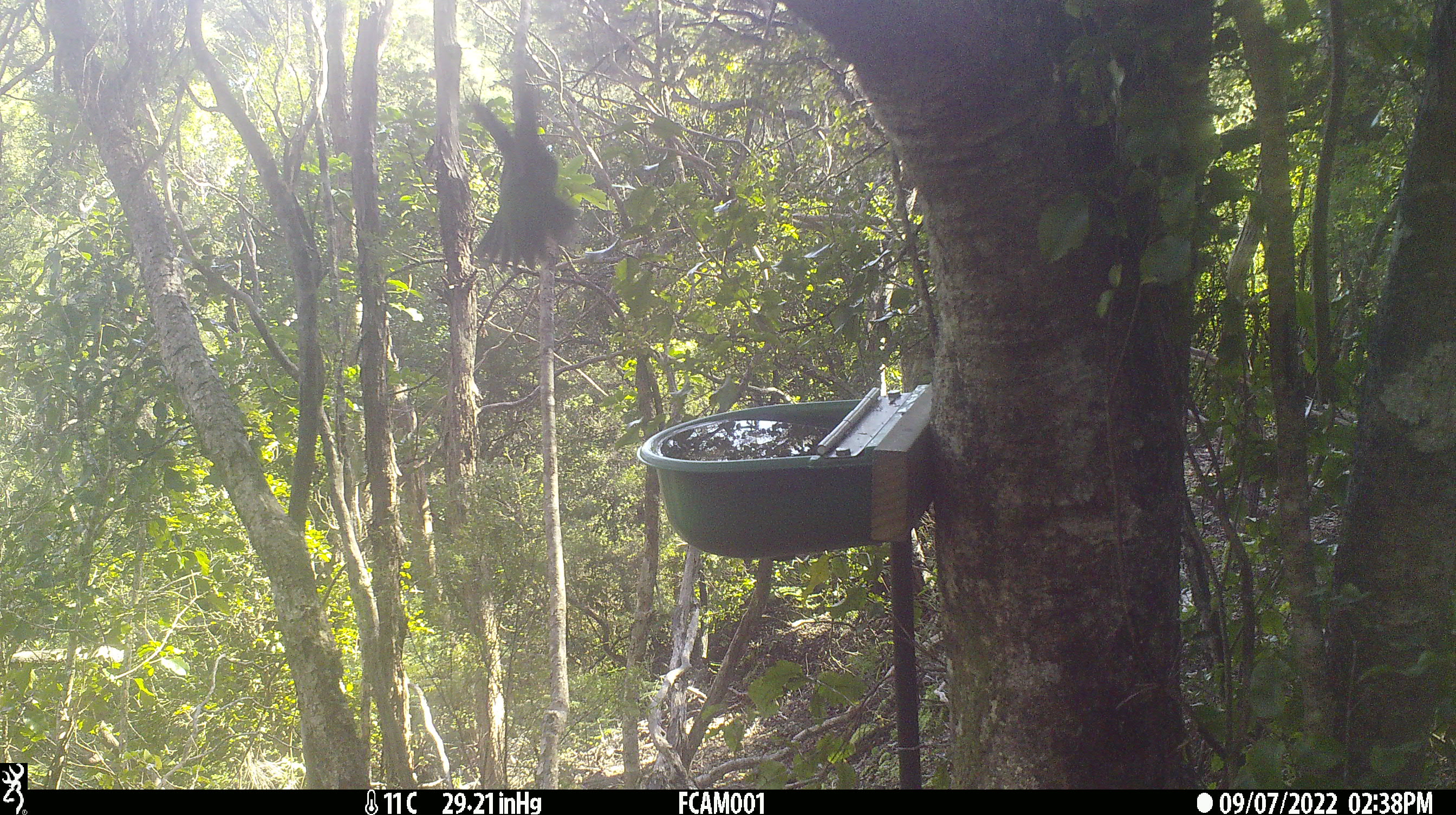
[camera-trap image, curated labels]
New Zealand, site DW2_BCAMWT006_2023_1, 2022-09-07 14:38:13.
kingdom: Animalia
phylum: Chordata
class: Aves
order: Psittaciformes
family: Psittaculidae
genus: Cyanoramphus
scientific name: Cyanoramphus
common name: parakeet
Parakeet (Cyanoramphus).